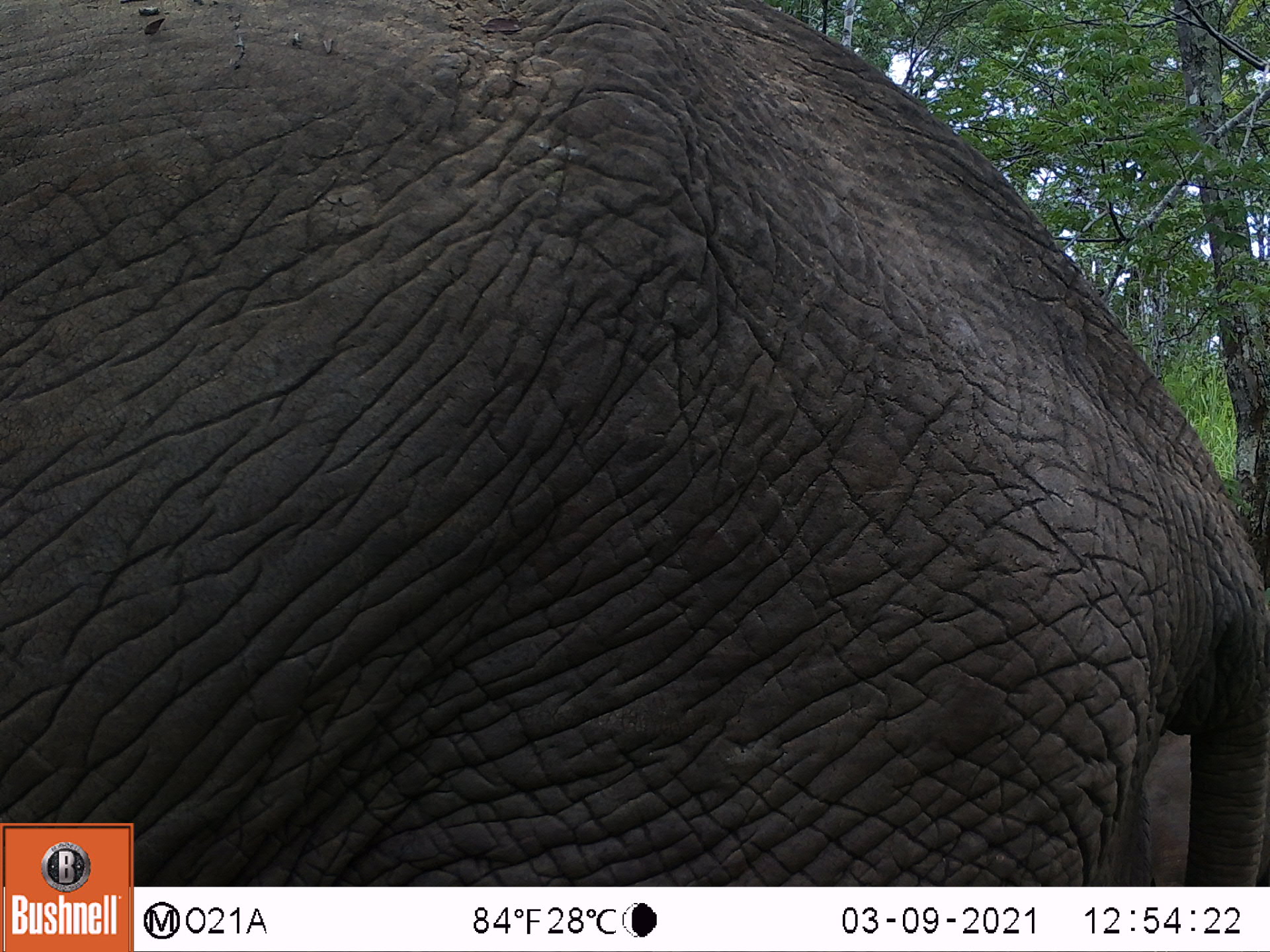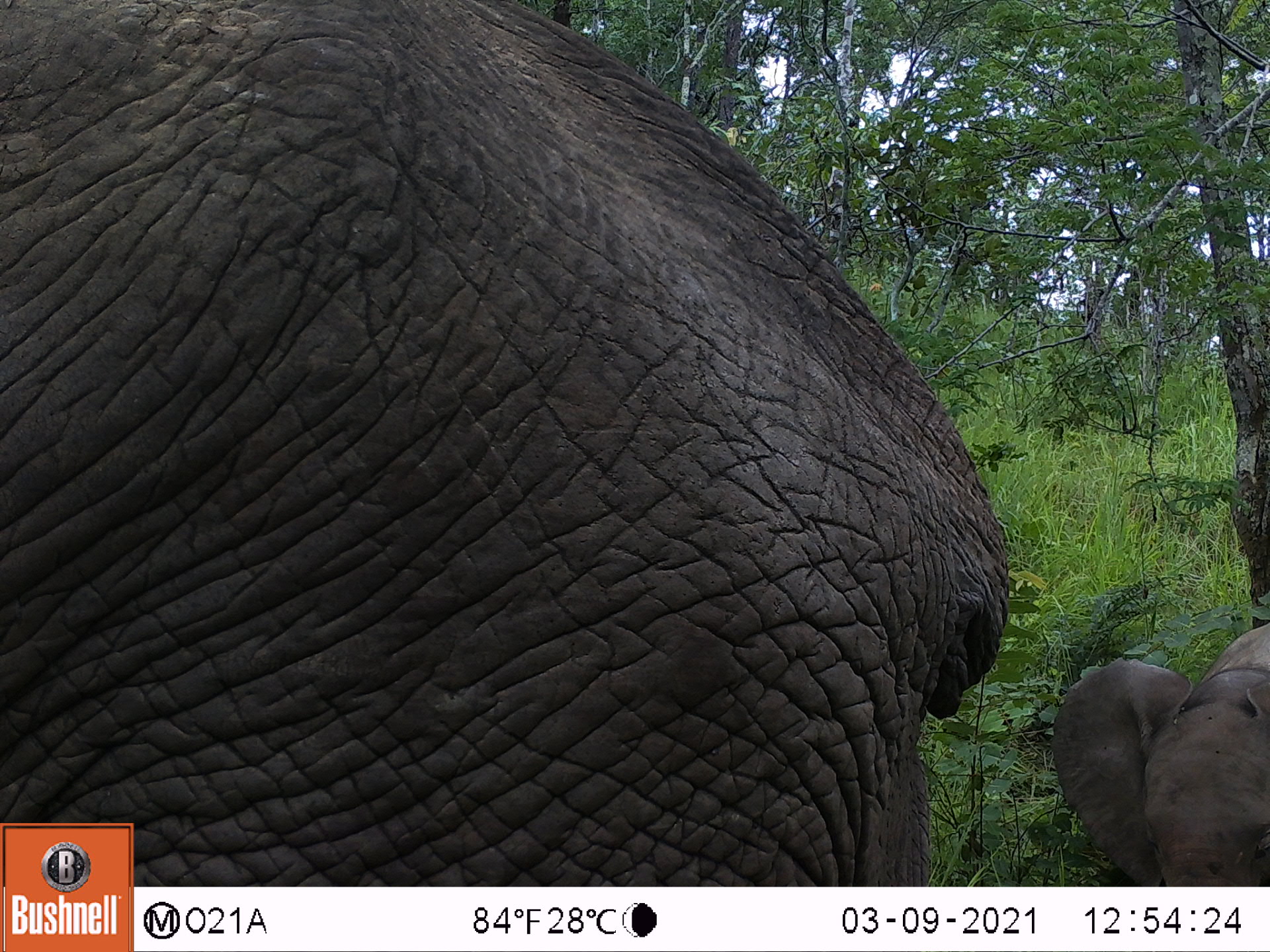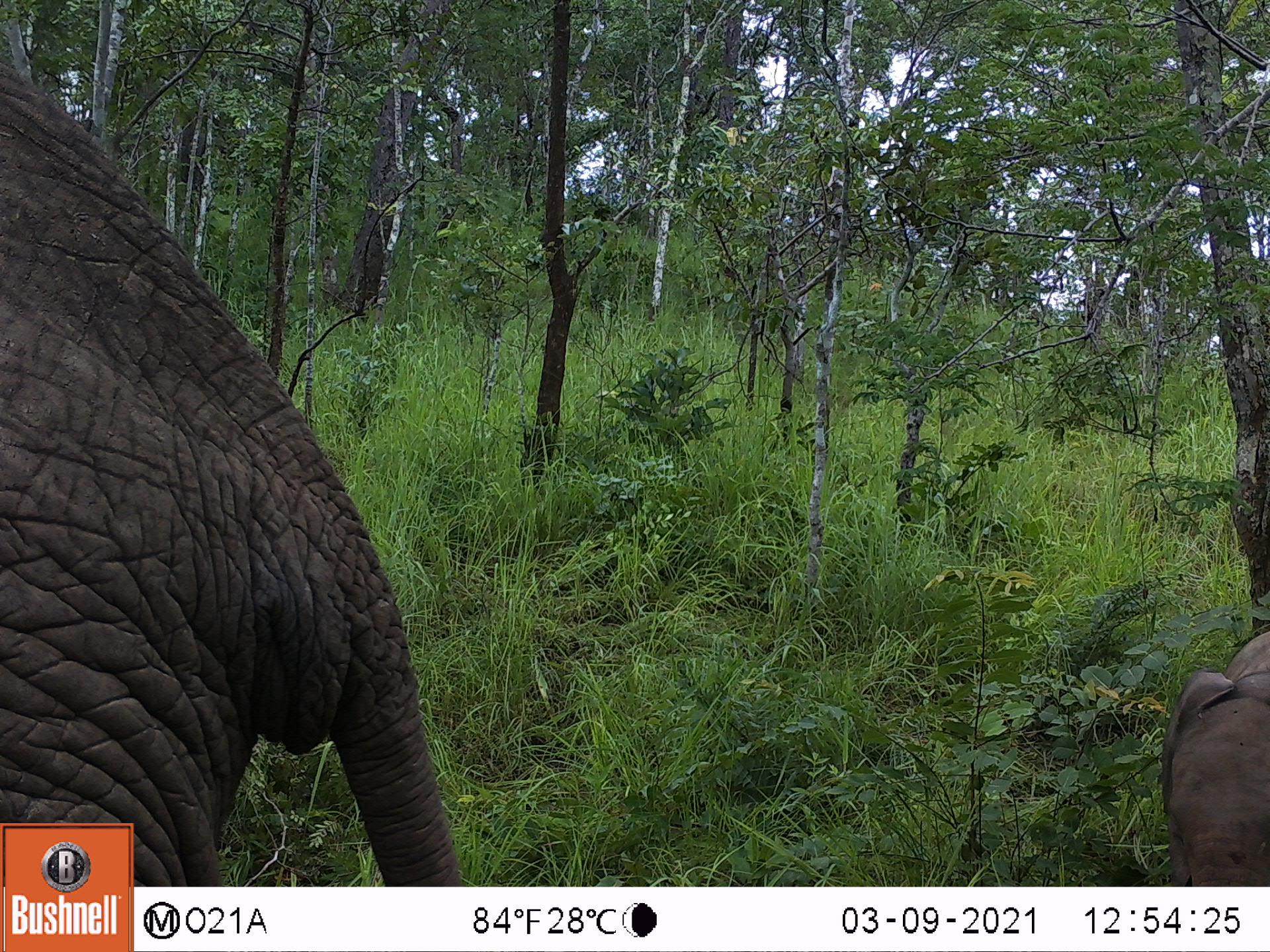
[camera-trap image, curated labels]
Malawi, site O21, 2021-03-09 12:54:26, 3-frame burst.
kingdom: Animalia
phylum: Chordata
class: Mammalia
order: Proboscidea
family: Elephantidae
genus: Loxodonta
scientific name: Loxodonta africana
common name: african savanna elephant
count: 1